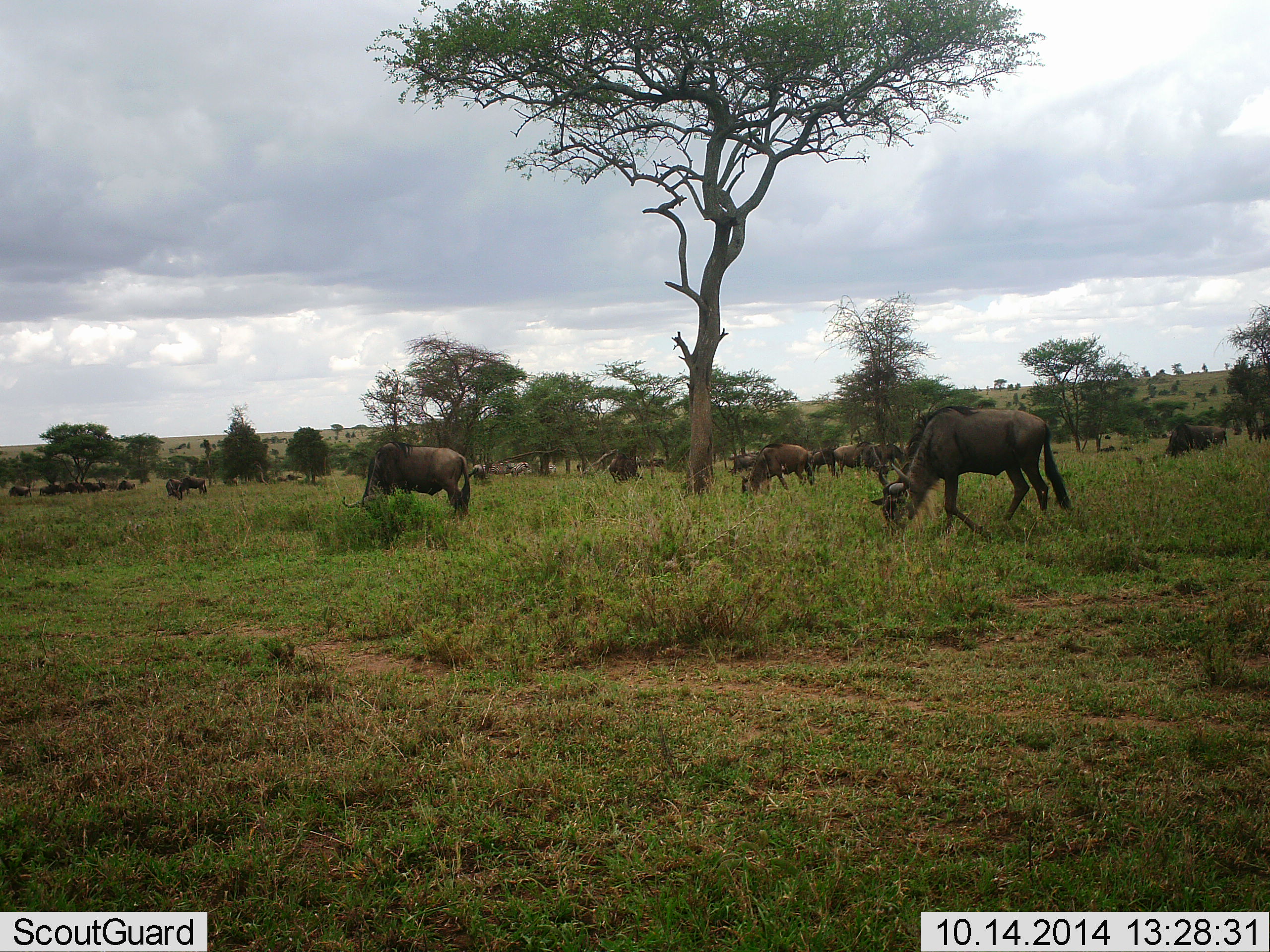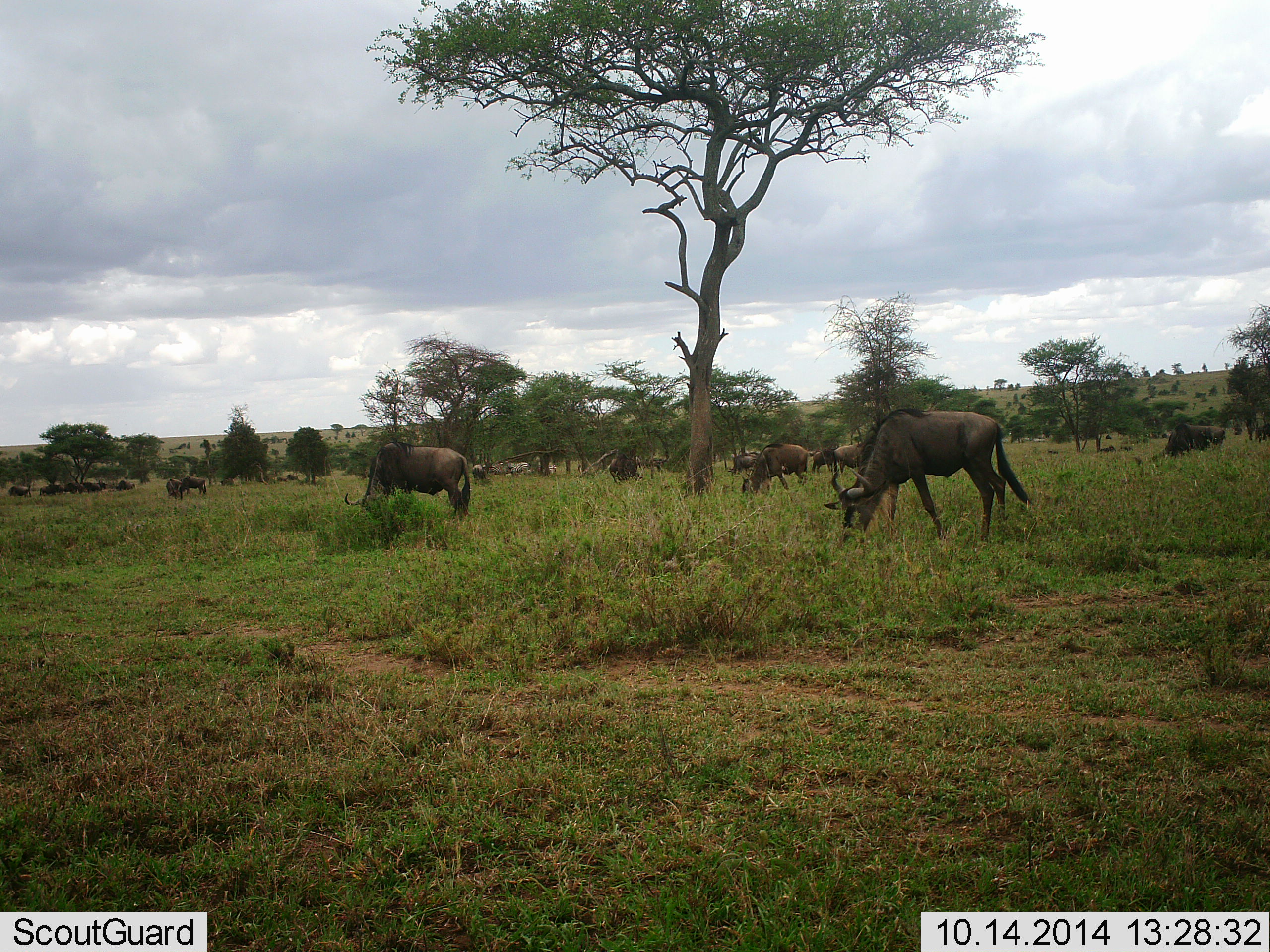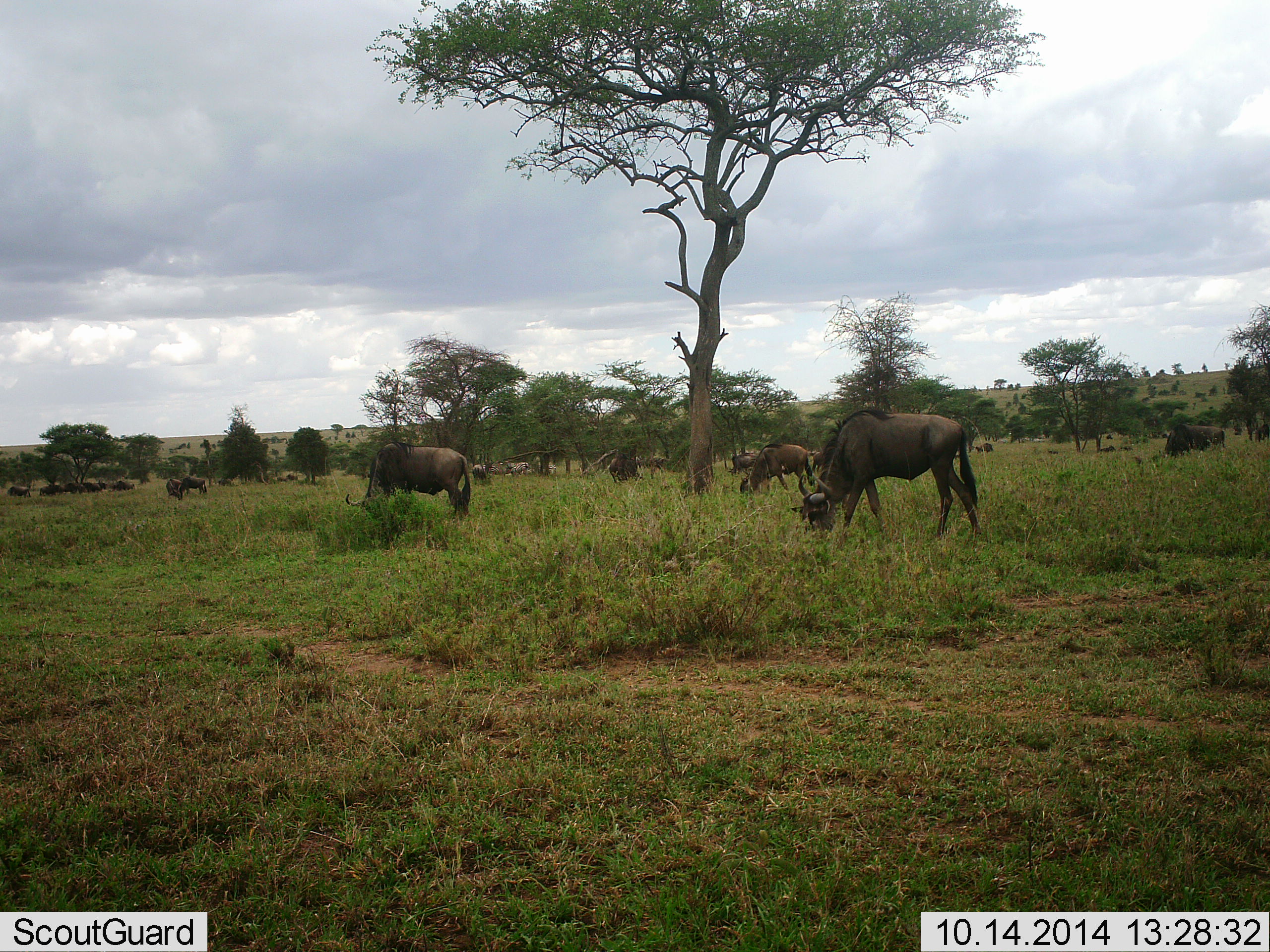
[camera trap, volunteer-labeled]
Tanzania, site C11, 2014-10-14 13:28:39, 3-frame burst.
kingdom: Animalia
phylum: Chordata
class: Mammalia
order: Artiodactyla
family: Bovidae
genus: Connochaetes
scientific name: Connochaetes taurinus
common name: blue wildebeest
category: wildebeest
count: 11-50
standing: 30%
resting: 10%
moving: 50%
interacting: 10%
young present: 0%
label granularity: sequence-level